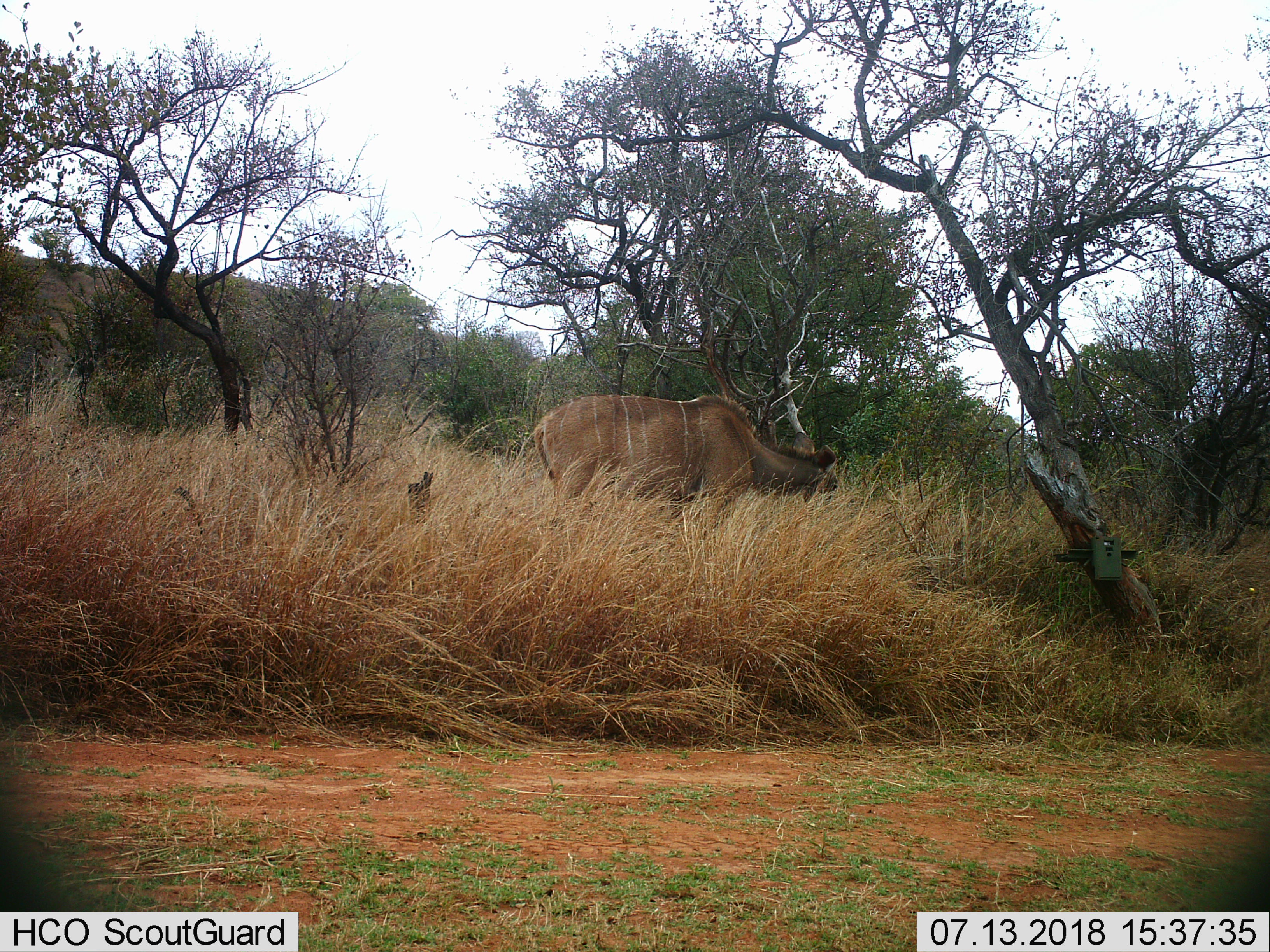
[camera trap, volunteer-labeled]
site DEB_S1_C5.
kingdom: Animalia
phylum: Chordata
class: Mammalia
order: Artiodactyla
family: Bovidae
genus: Tragelaphus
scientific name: Tragelaphus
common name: kudu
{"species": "kudu (Tragelaphus)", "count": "1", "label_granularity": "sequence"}